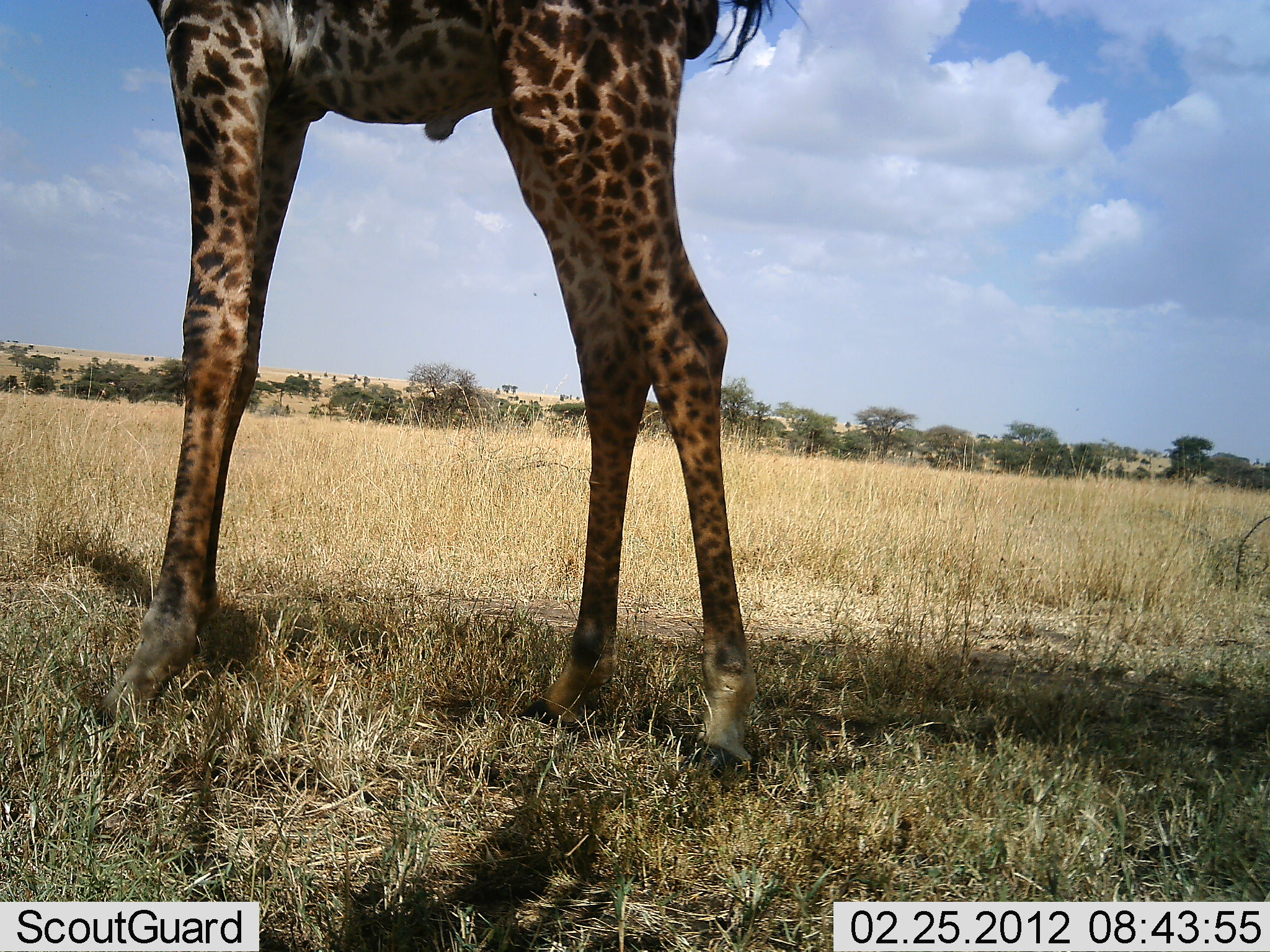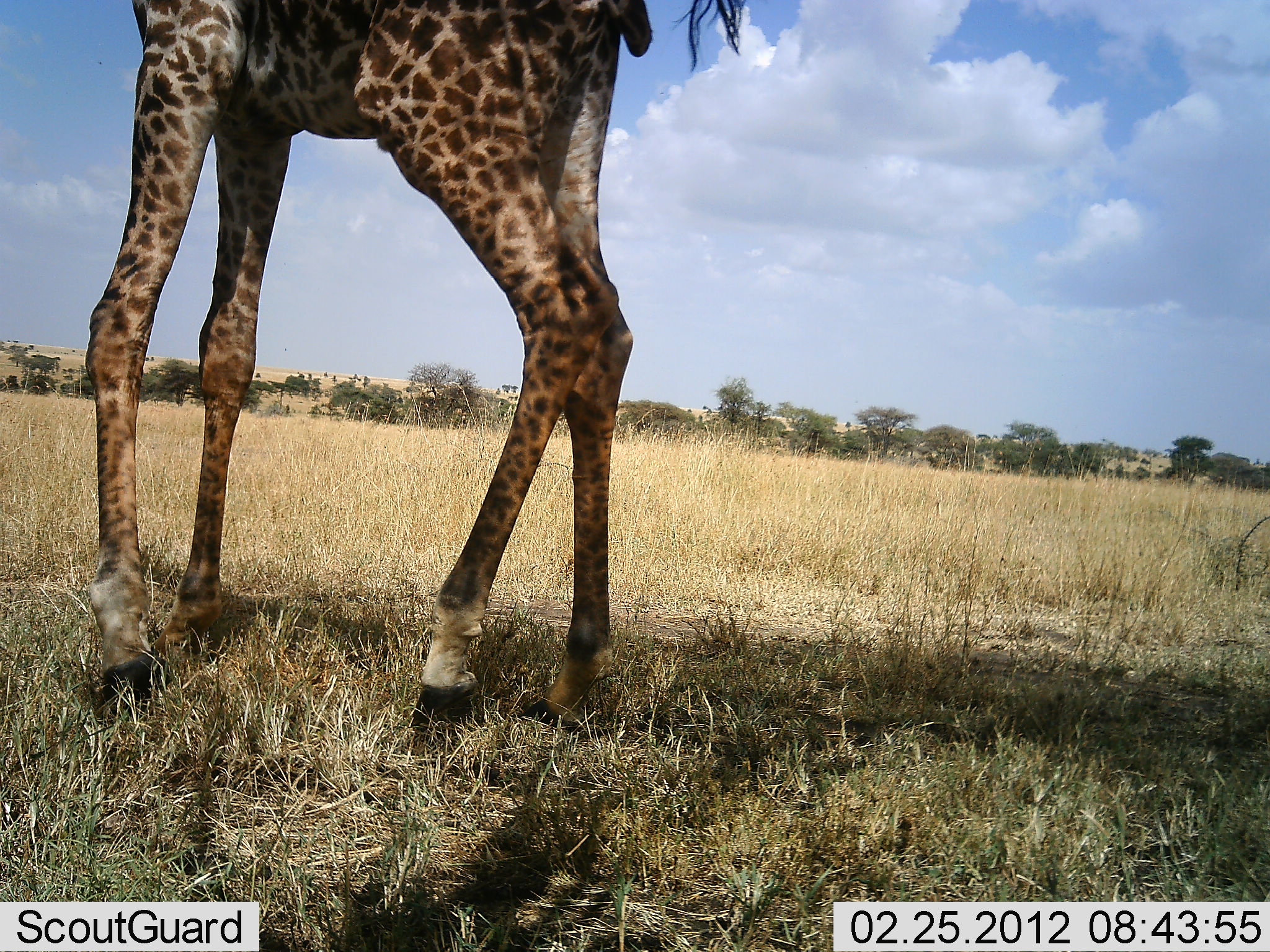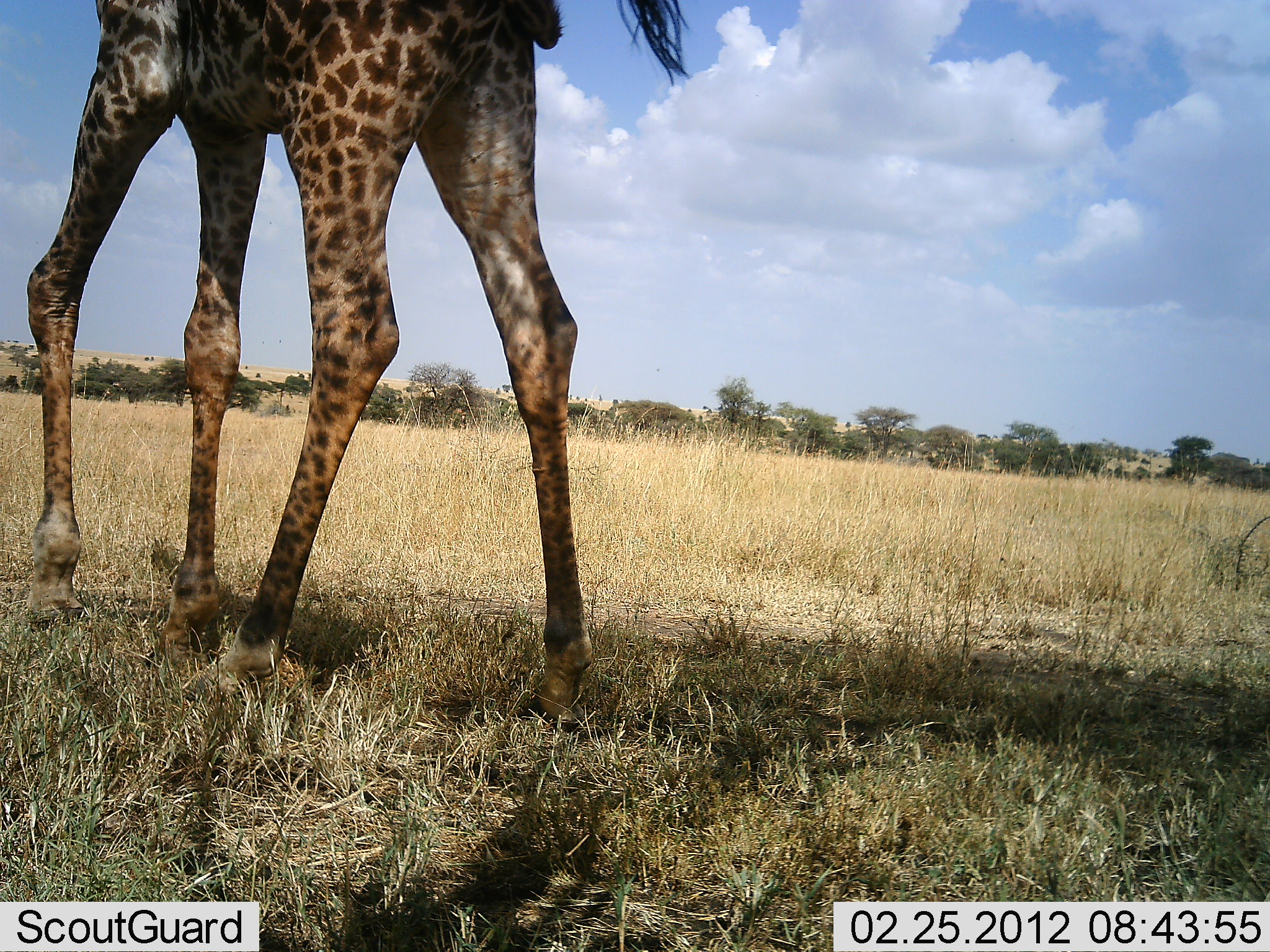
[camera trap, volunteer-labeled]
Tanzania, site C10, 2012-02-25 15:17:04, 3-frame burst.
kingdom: Animalia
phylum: Chordata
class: Mammalia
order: Artiodactyla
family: Giraffidae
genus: Giraffa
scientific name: Giraffa camelopardalis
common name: giraffe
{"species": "giraffe (Giraffa camelopardalis)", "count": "1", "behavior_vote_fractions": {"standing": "25%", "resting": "0%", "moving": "69%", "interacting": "0%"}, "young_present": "0%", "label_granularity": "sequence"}